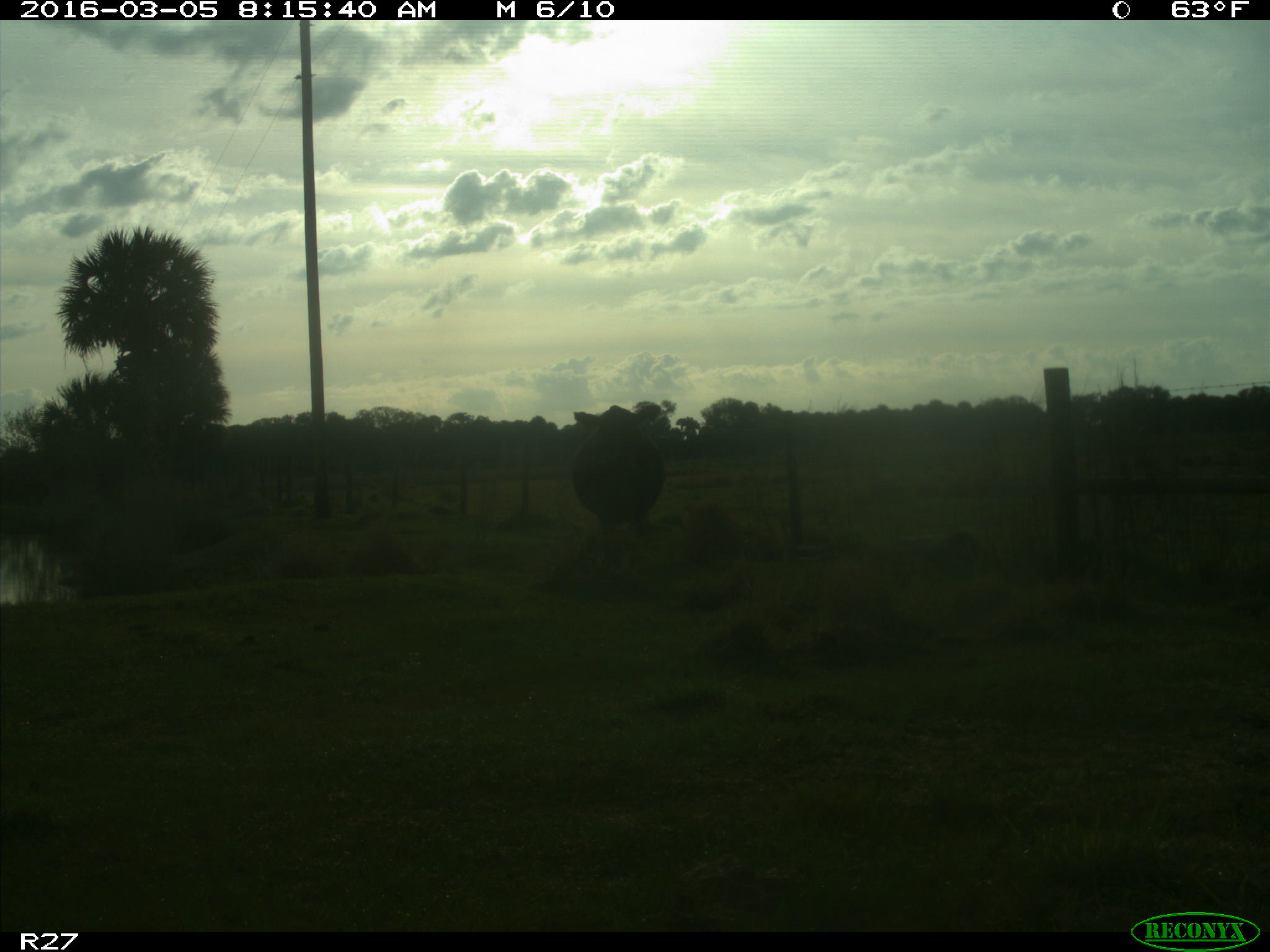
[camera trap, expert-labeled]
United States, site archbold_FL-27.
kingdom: Animalia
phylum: Chordata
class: Mammalia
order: Artiodactyla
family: Bovidae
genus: Bos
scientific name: Bos taurus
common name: domestic cow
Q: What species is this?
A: Bos taurus (domestic cow).